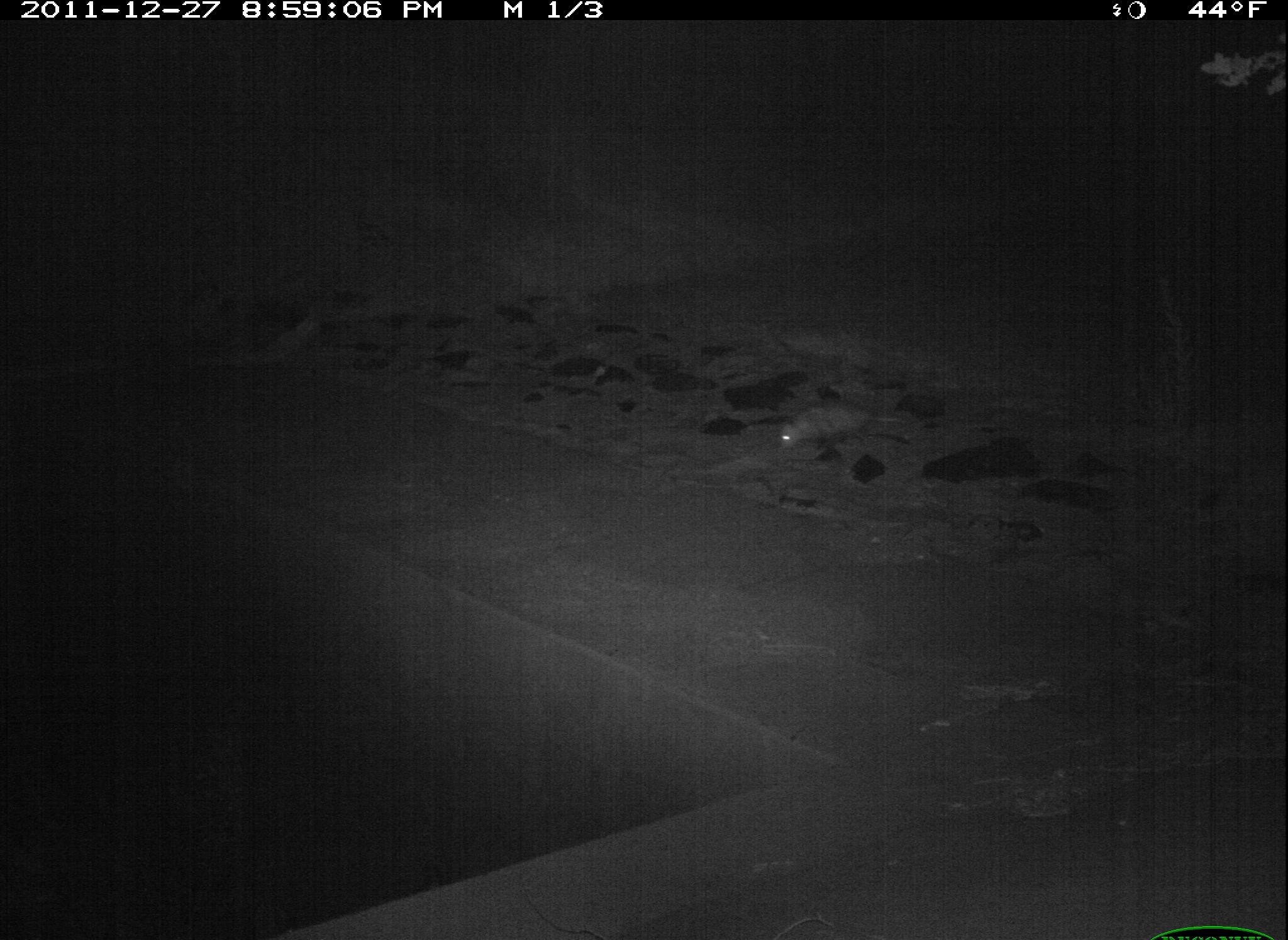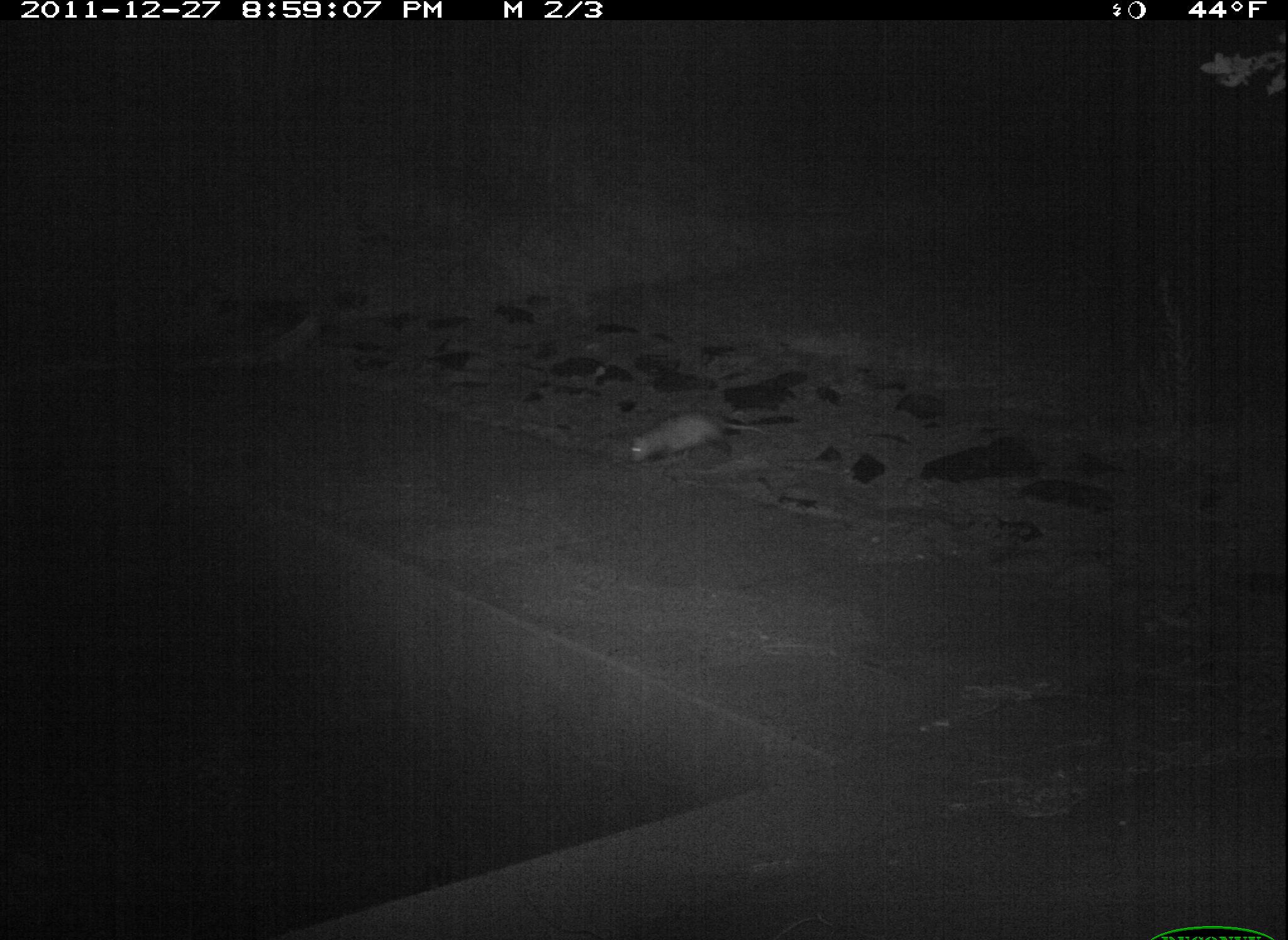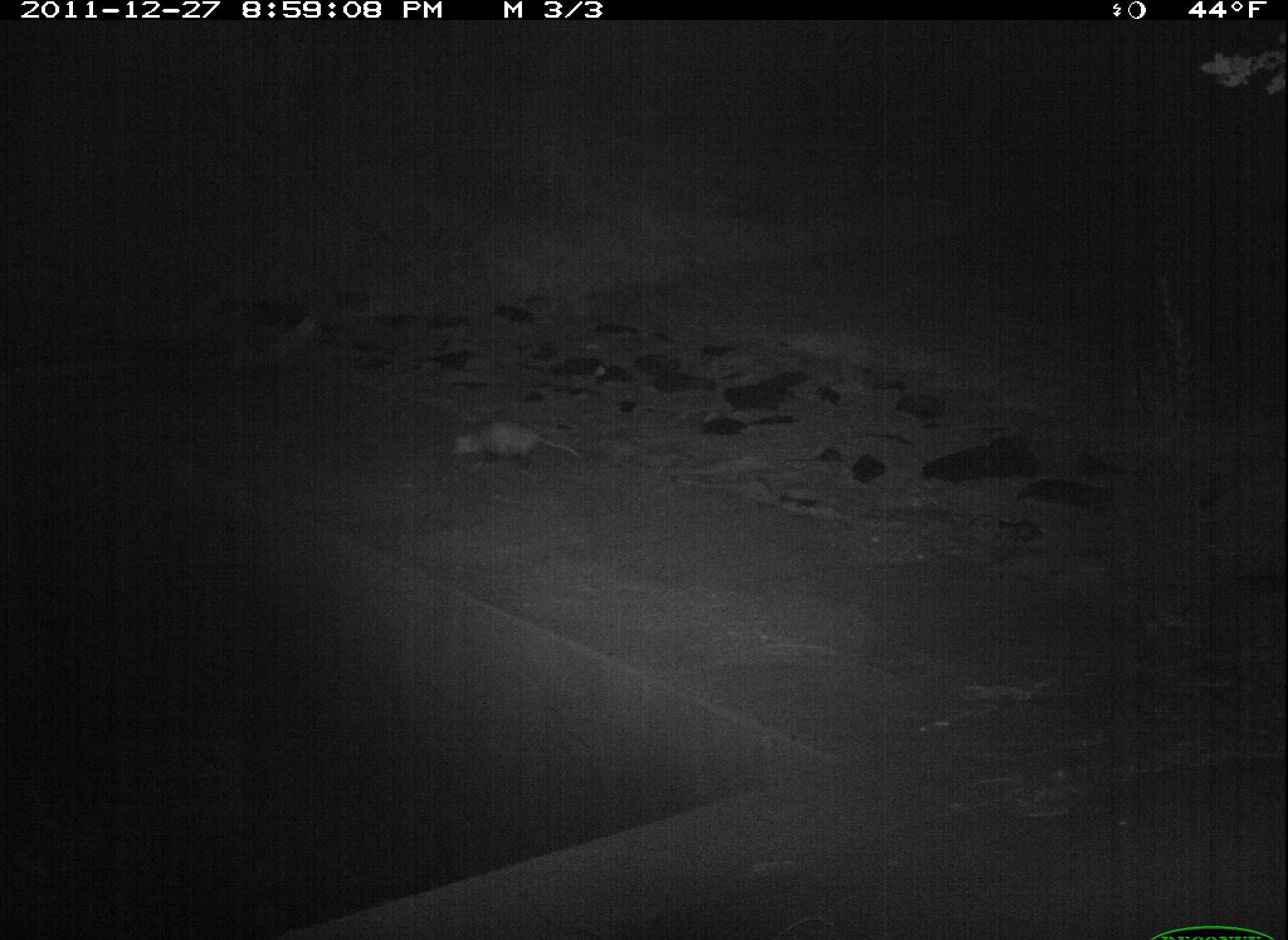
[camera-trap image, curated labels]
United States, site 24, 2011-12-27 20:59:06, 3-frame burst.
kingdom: Animalia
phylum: Chordata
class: Mammalia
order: Didelphimorphia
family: Didelphidae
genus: Didelphis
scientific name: Didelphis virginiana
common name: virginia opossum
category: opossum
Opossum (virginia opossum) (Didelphis virginiana).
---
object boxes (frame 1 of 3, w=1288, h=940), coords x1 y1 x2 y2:
opossum: 775 405 909 449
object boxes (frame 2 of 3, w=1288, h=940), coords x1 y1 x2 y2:
opossum: 628 411 769 463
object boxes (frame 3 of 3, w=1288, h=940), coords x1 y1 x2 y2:
opossum: 452 420 584 466